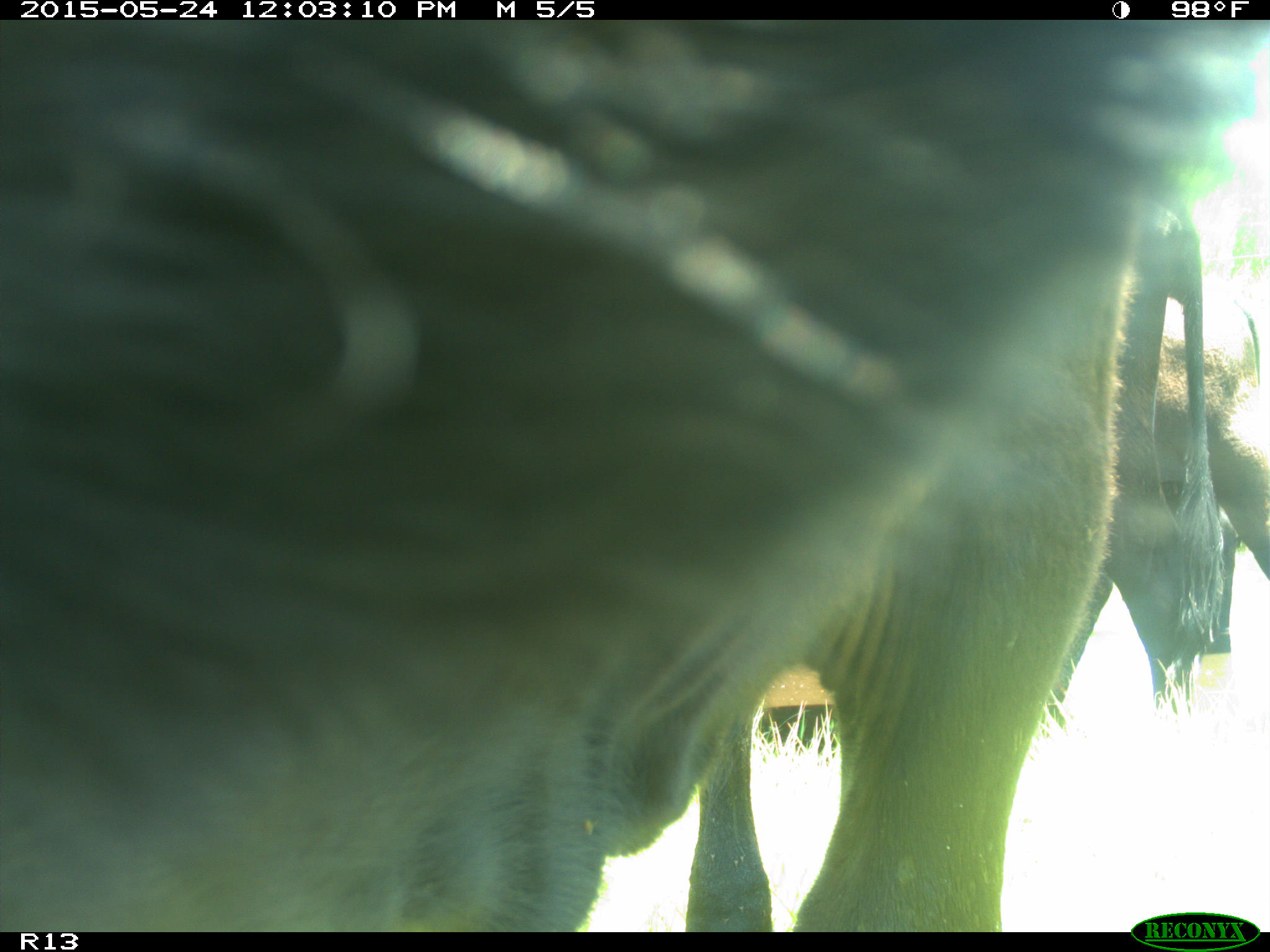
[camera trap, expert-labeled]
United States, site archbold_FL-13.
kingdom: Animalia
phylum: Chordata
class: Mammalia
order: Artiodactyla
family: Bovidae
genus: Bos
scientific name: Bos taurus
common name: domestic cow